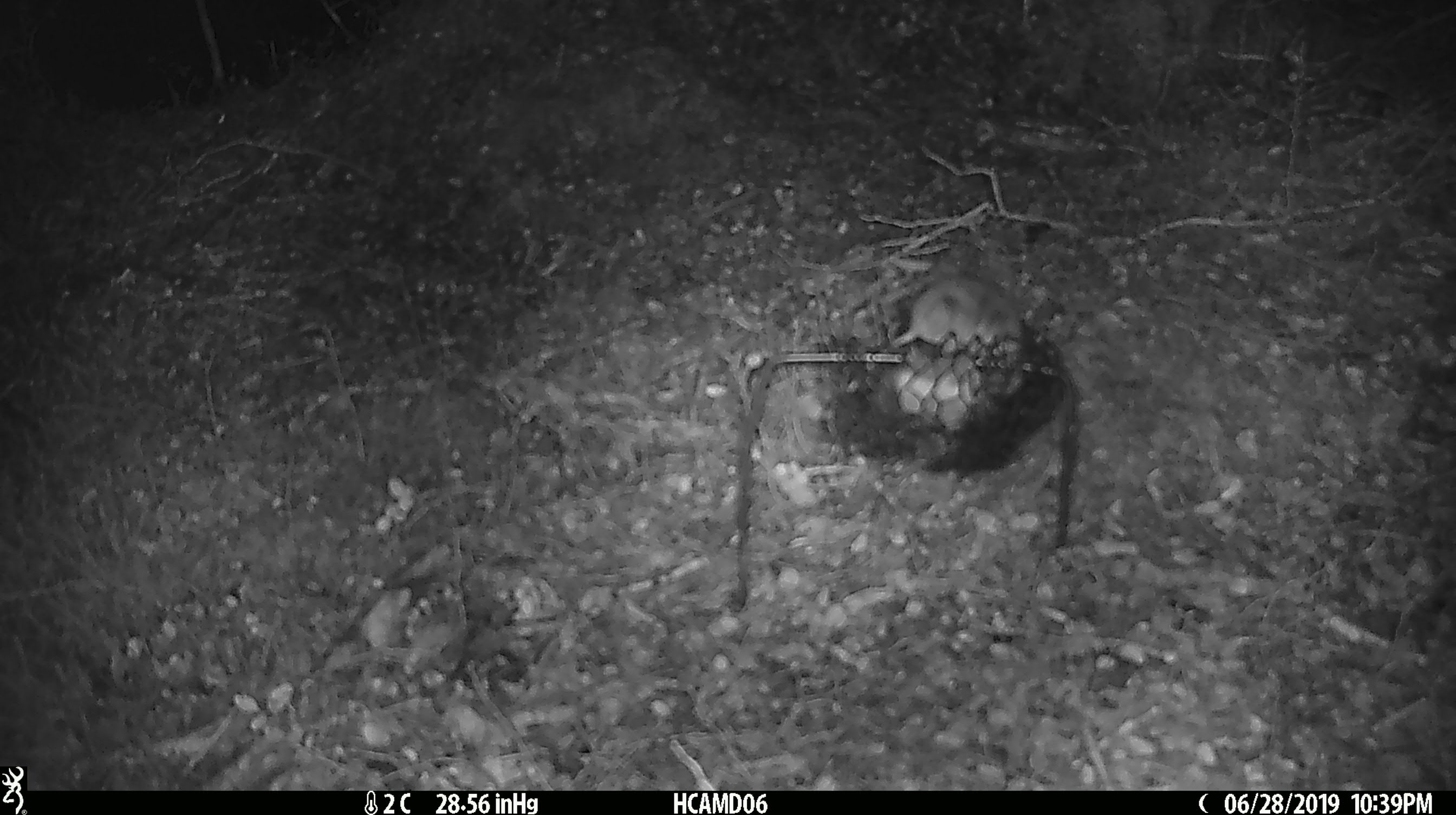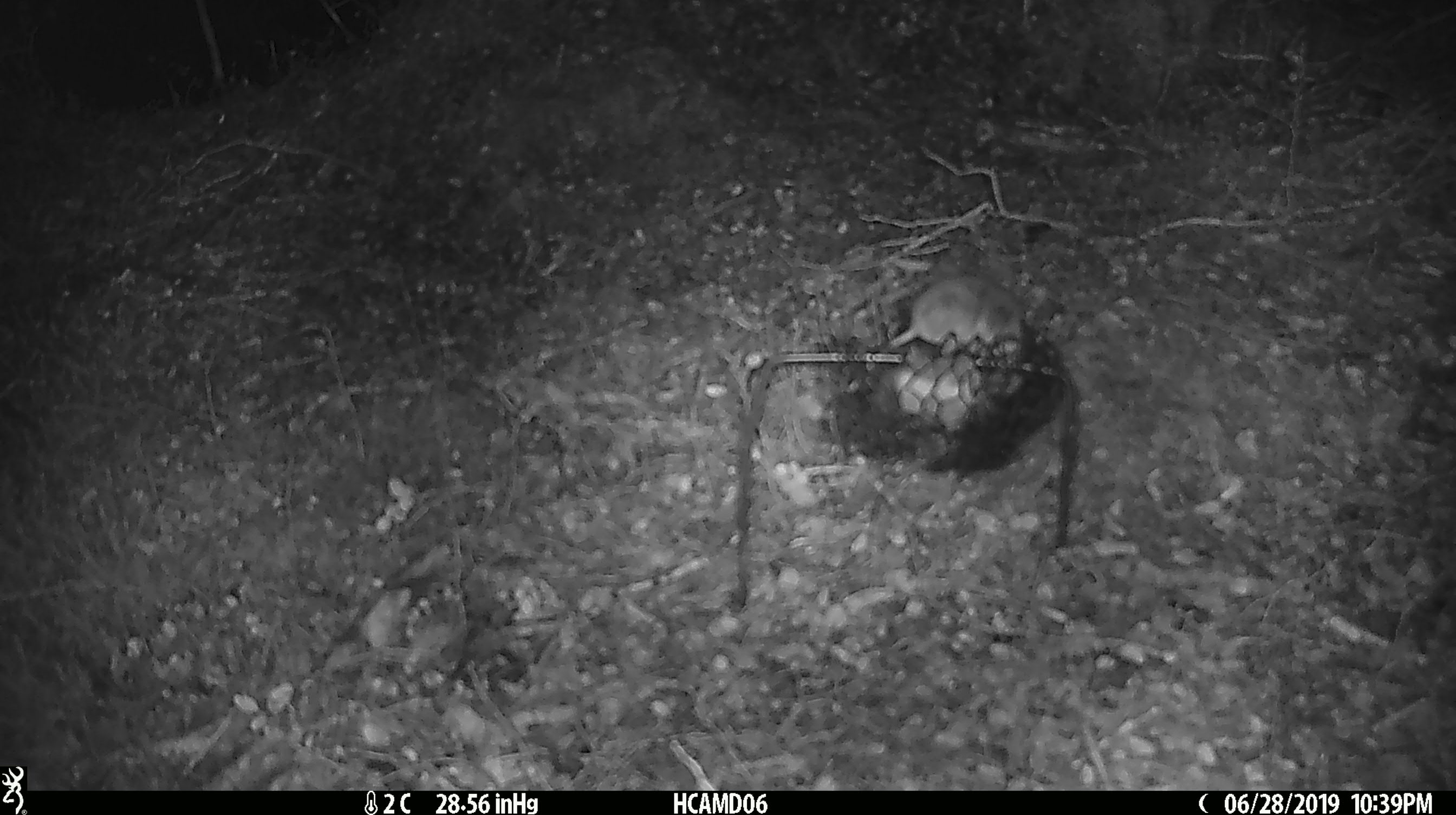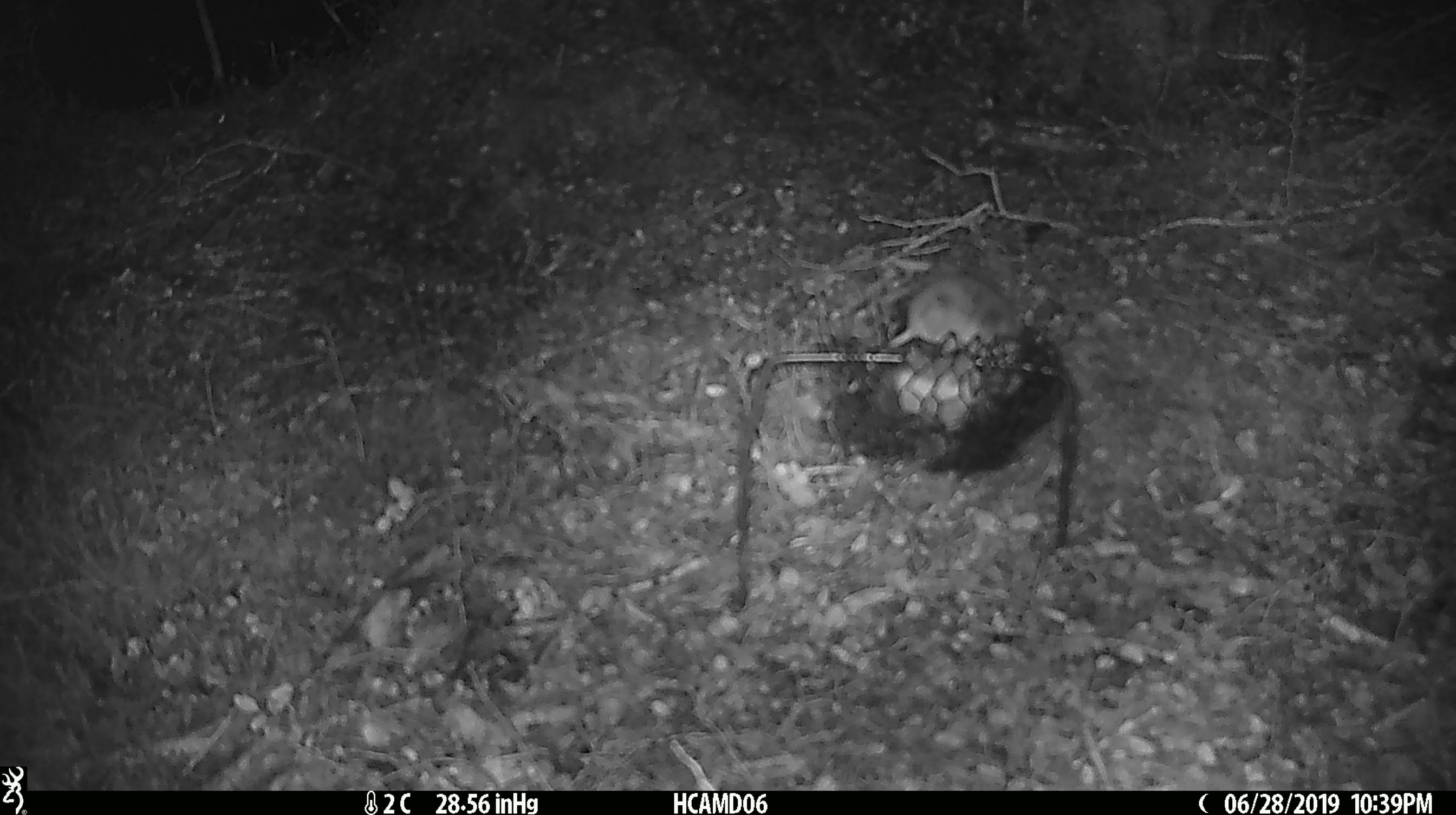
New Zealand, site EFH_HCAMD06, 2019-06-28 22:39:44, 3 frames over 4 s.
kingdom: Animalia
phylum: Chordata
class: Mammalia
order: Rodentia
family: Muridae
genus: Mus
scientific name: Mus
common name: mouse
Mouse (Mus).